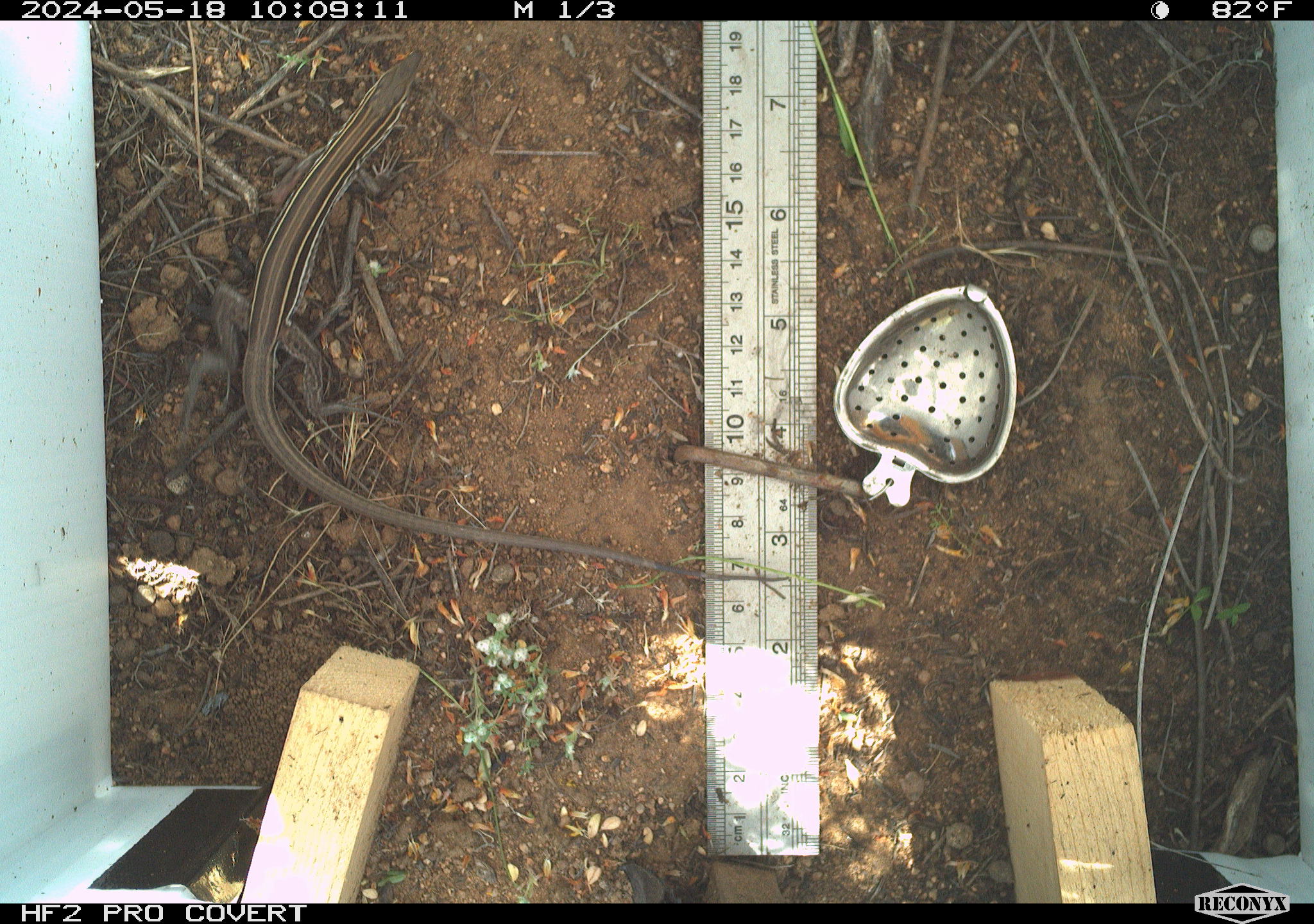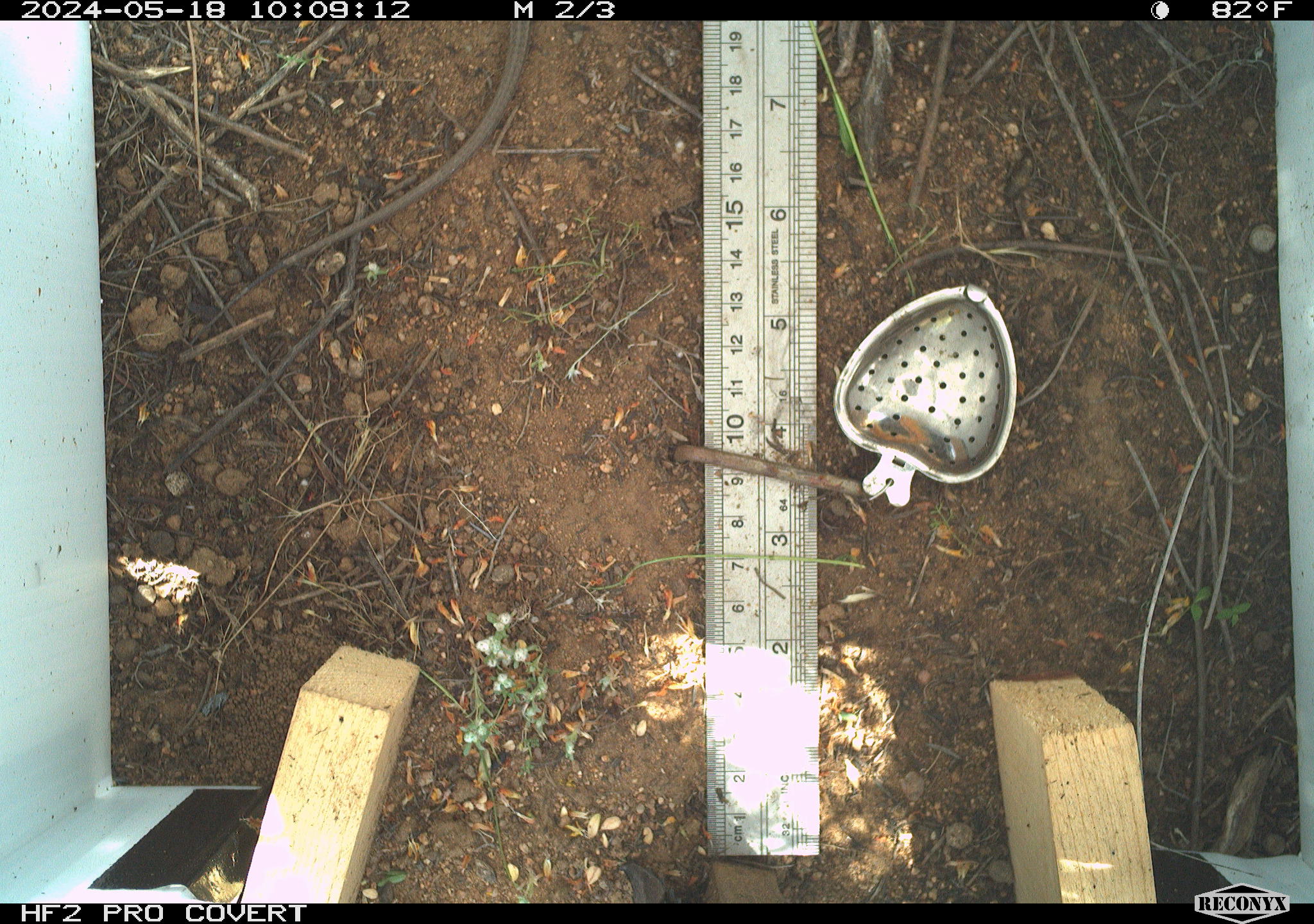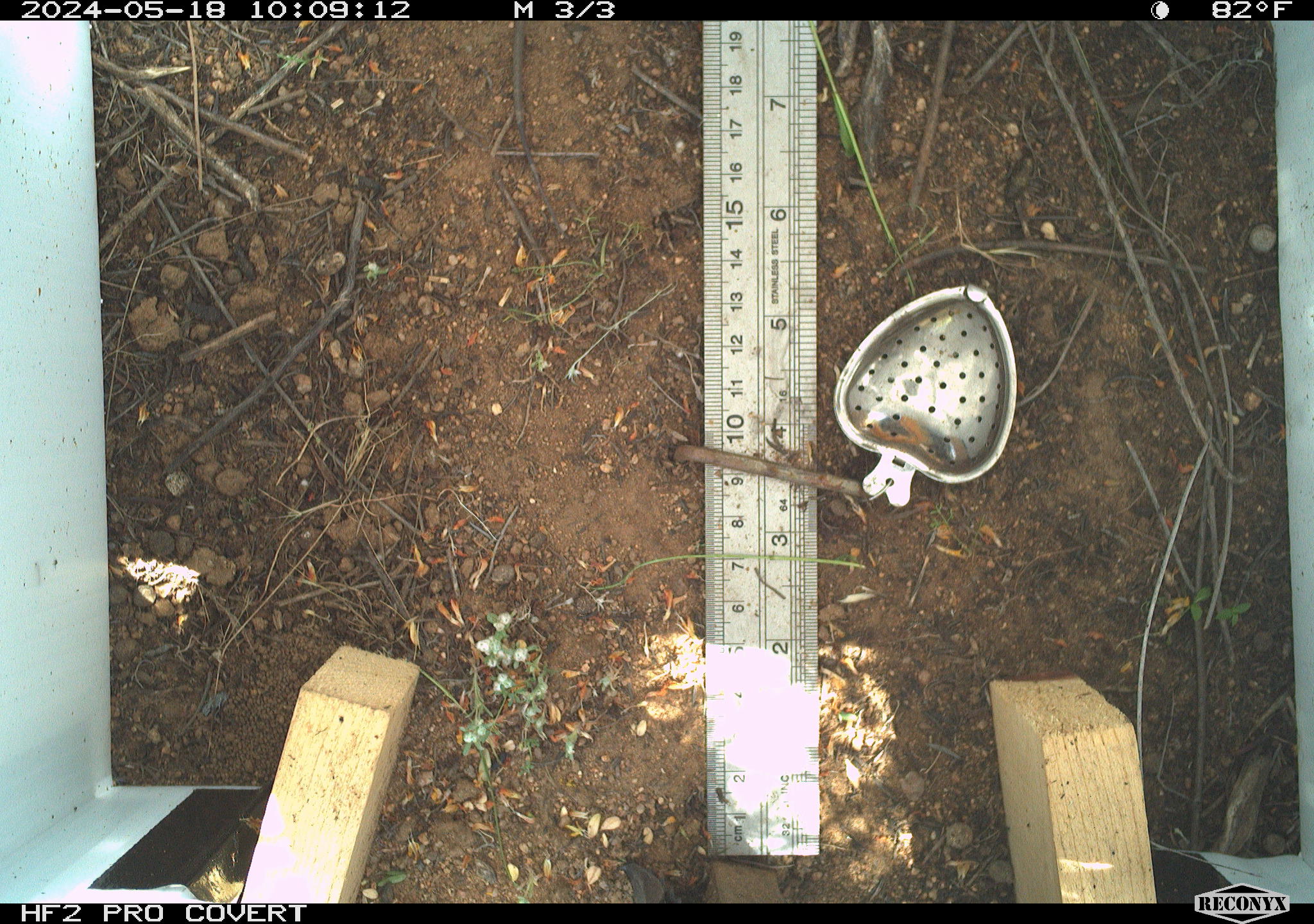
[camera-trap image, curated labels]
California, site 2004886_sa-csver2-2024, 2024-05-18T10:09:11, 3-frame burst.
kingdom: Animalia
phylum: Chordata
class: Reptilia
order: Squamata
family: Scincidae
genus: Plestiodon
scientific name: Plestiodon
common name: blue-tailed skinks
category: plestiodon species